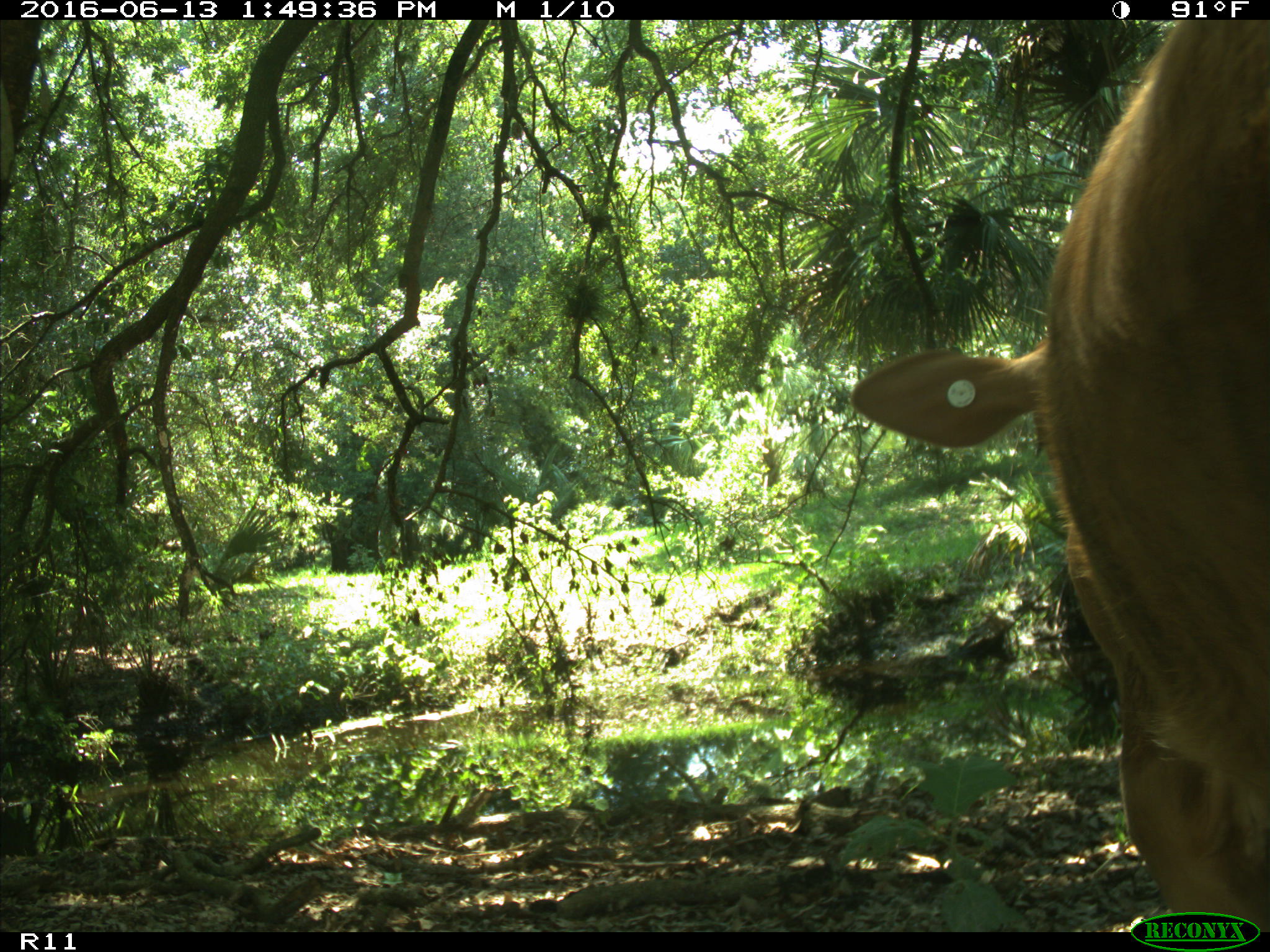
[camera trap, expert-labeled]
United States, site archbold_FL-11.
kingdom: Animalia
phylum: Chordata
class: Mammalia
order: Artiodactyla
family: Bovidae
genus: Bos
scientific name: Bos taurus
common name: domestic cow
Bos taurus (domestic cow).